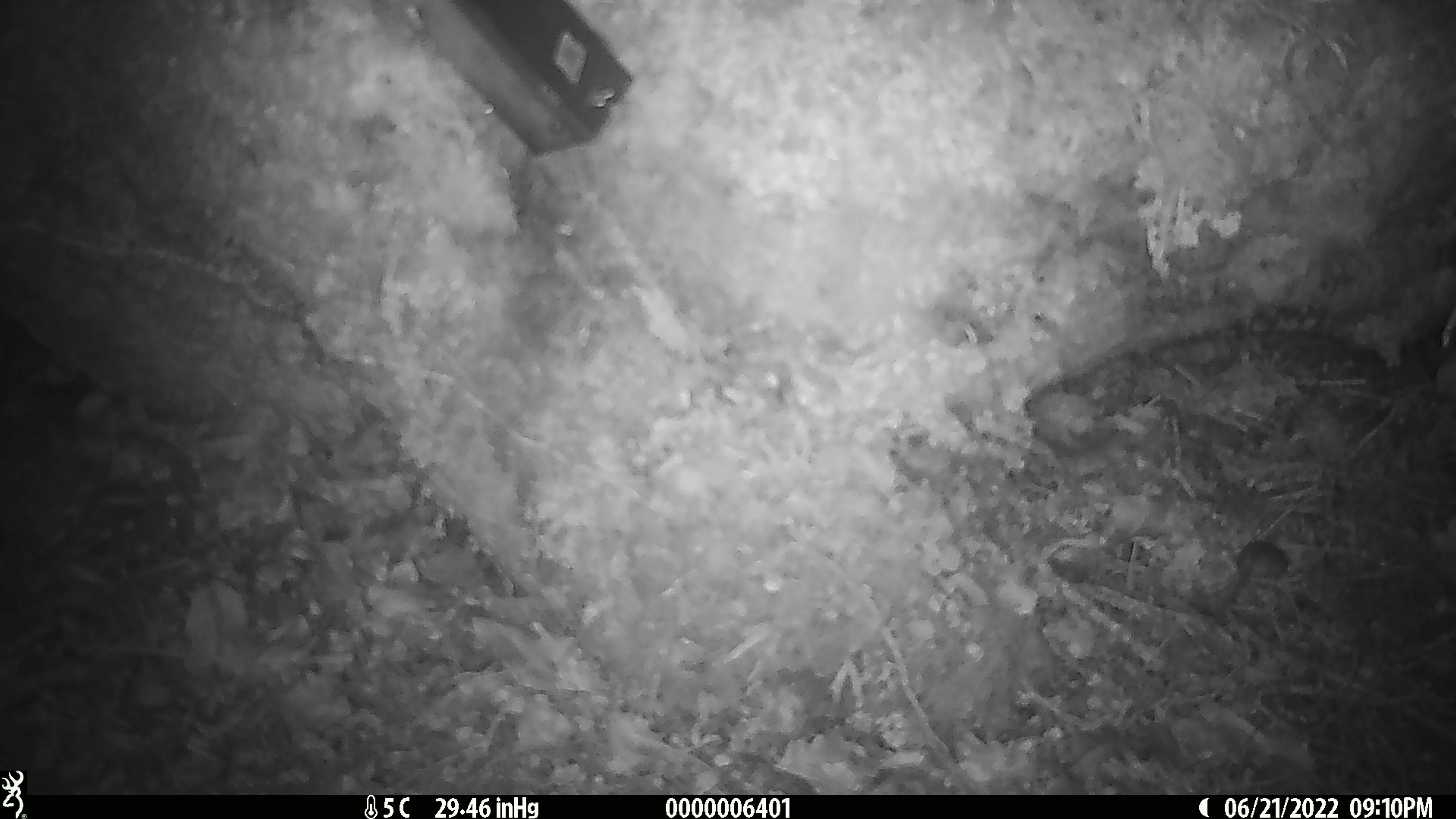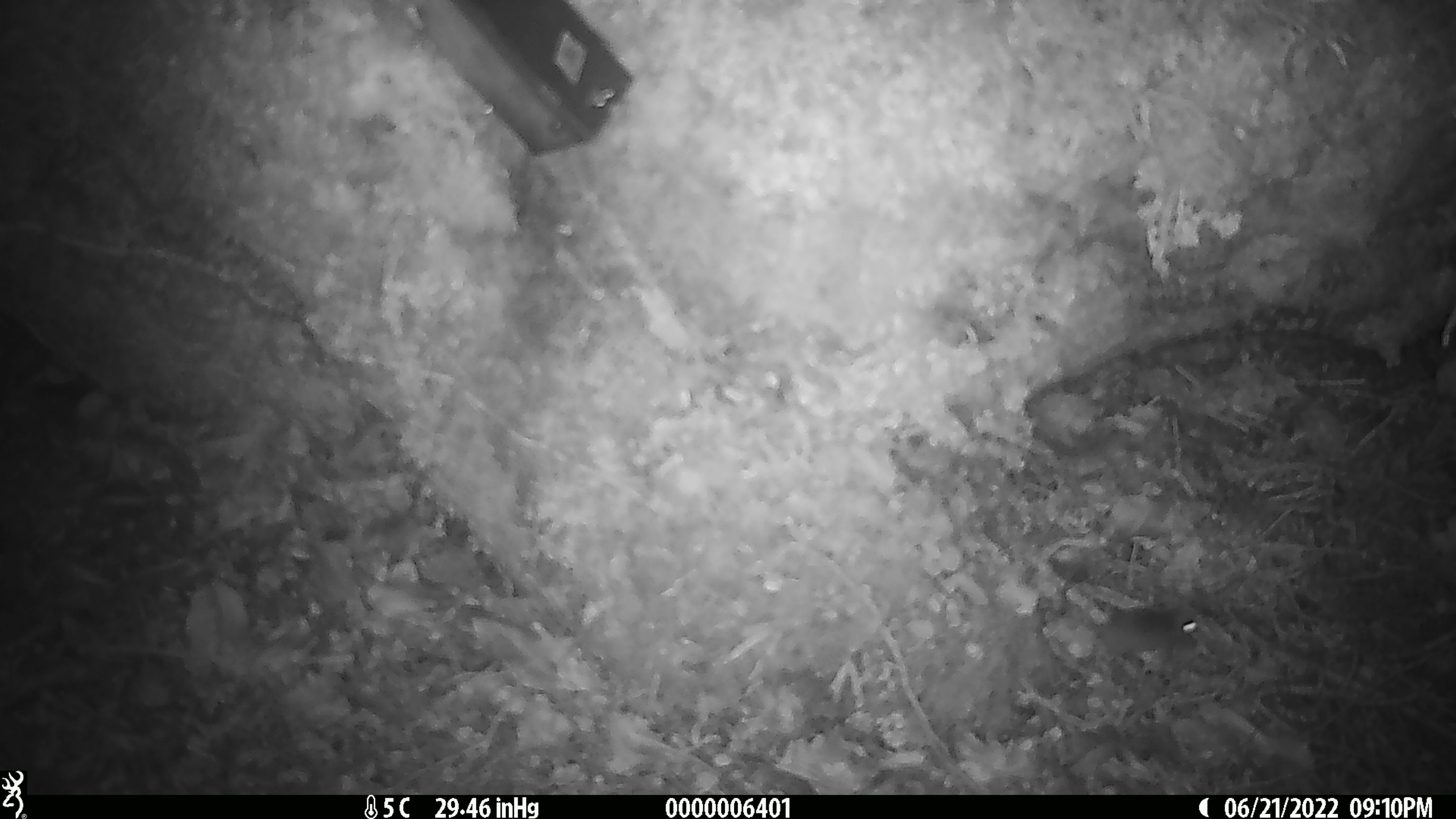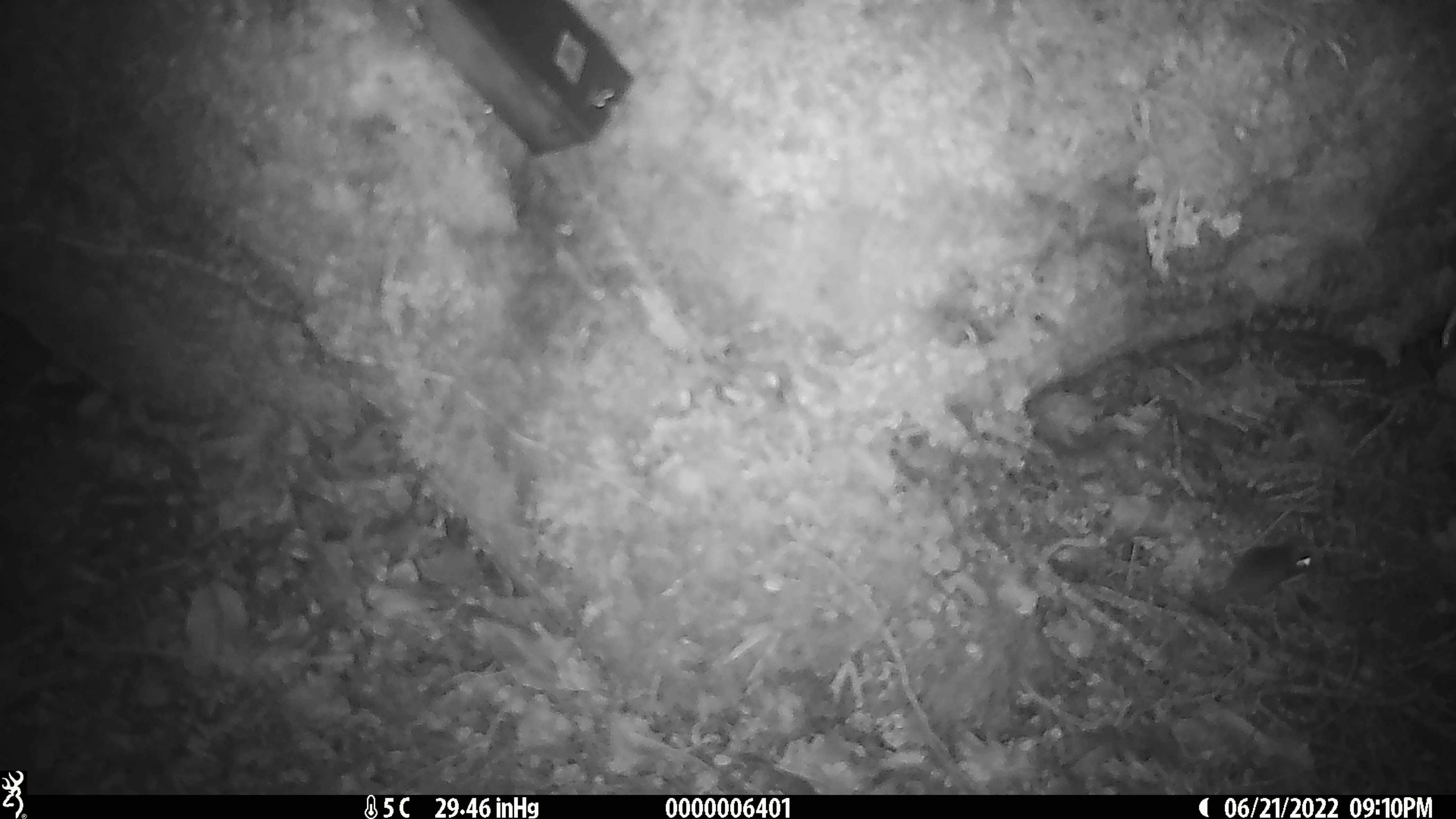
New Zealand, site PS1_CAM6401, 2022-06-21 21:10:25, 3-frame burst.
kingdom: Animalia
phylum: Chordata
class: Mammalia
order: Rodentia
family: Muridae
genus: Mus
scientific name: Mus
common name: mouse